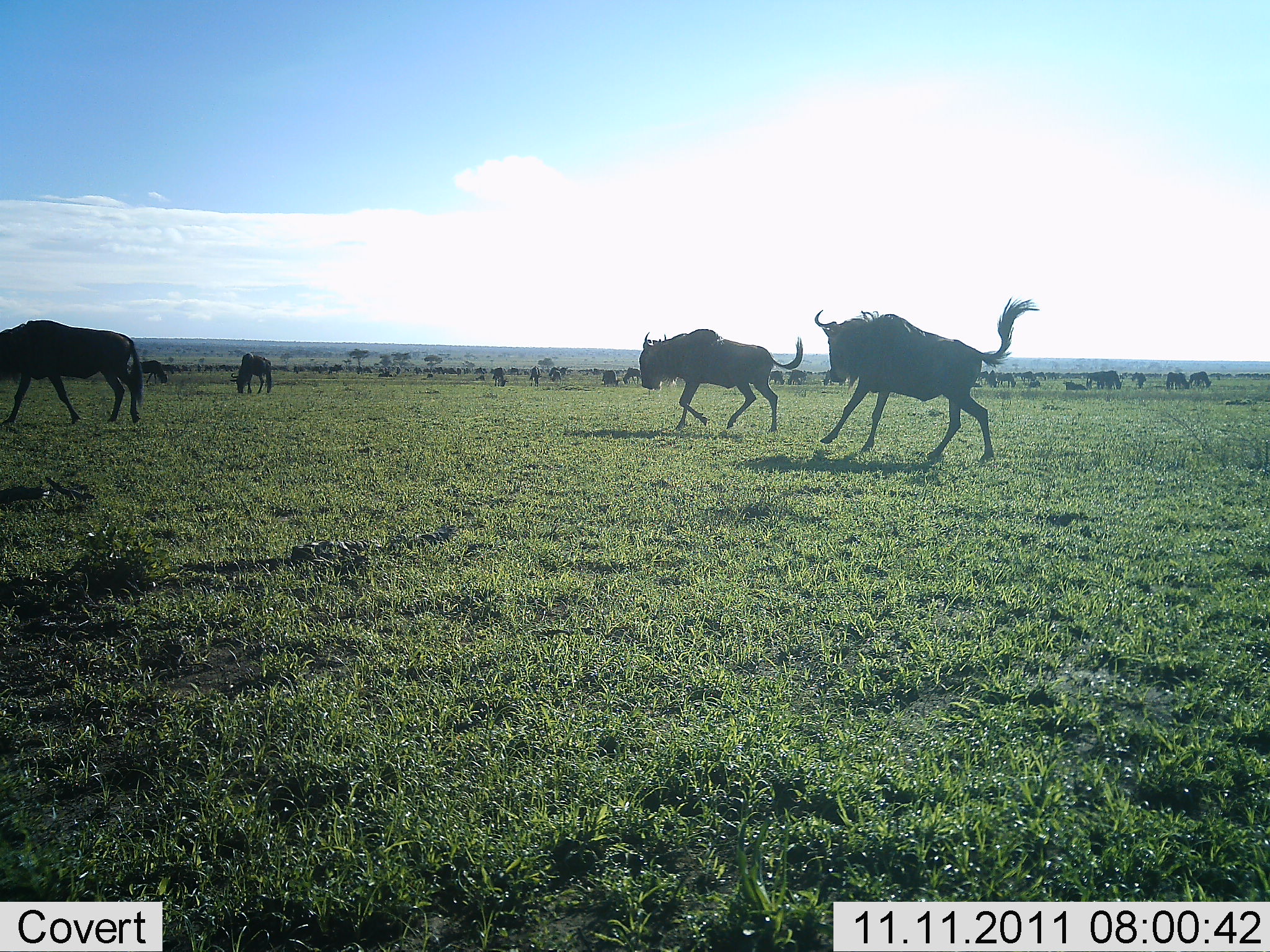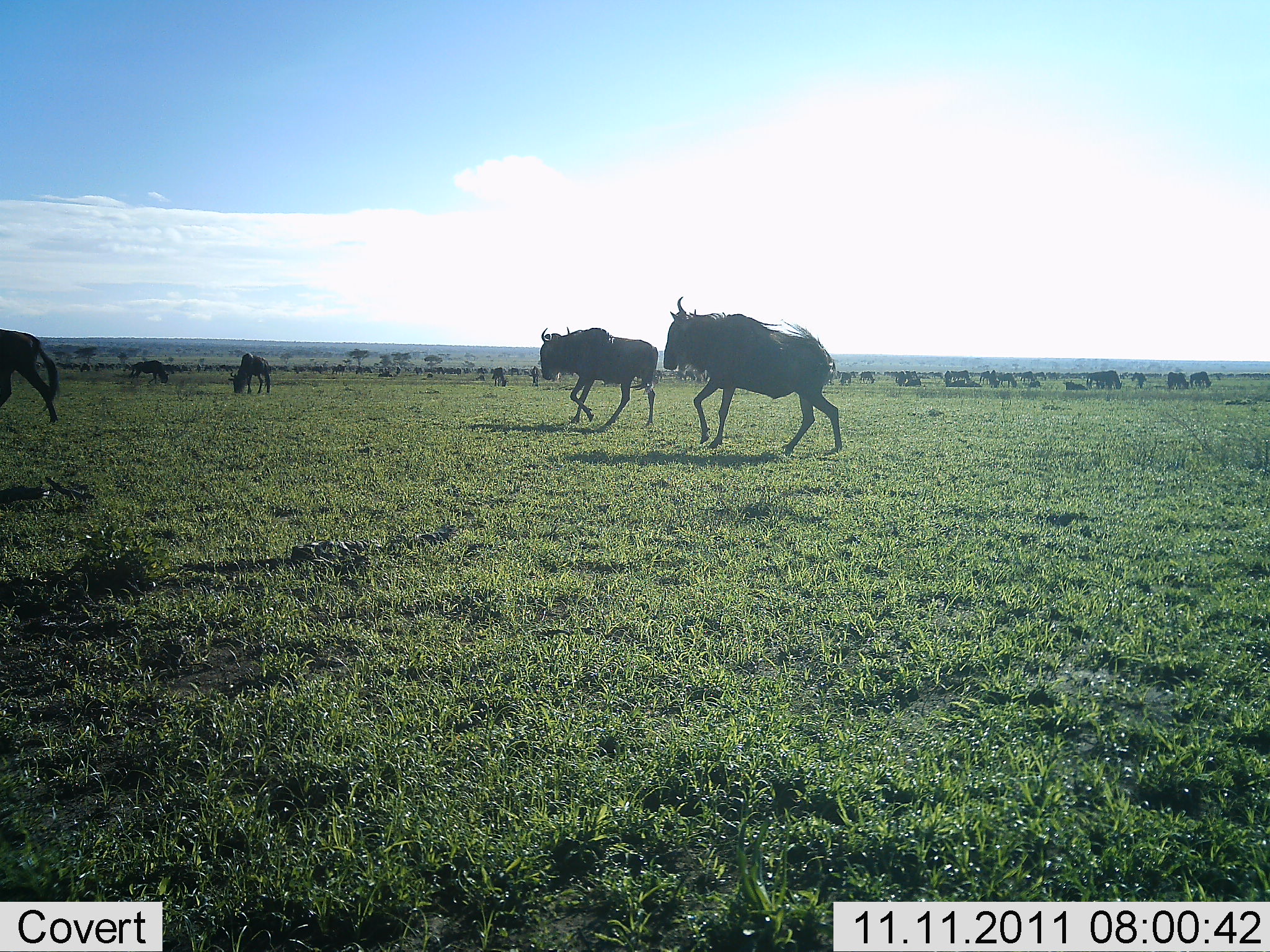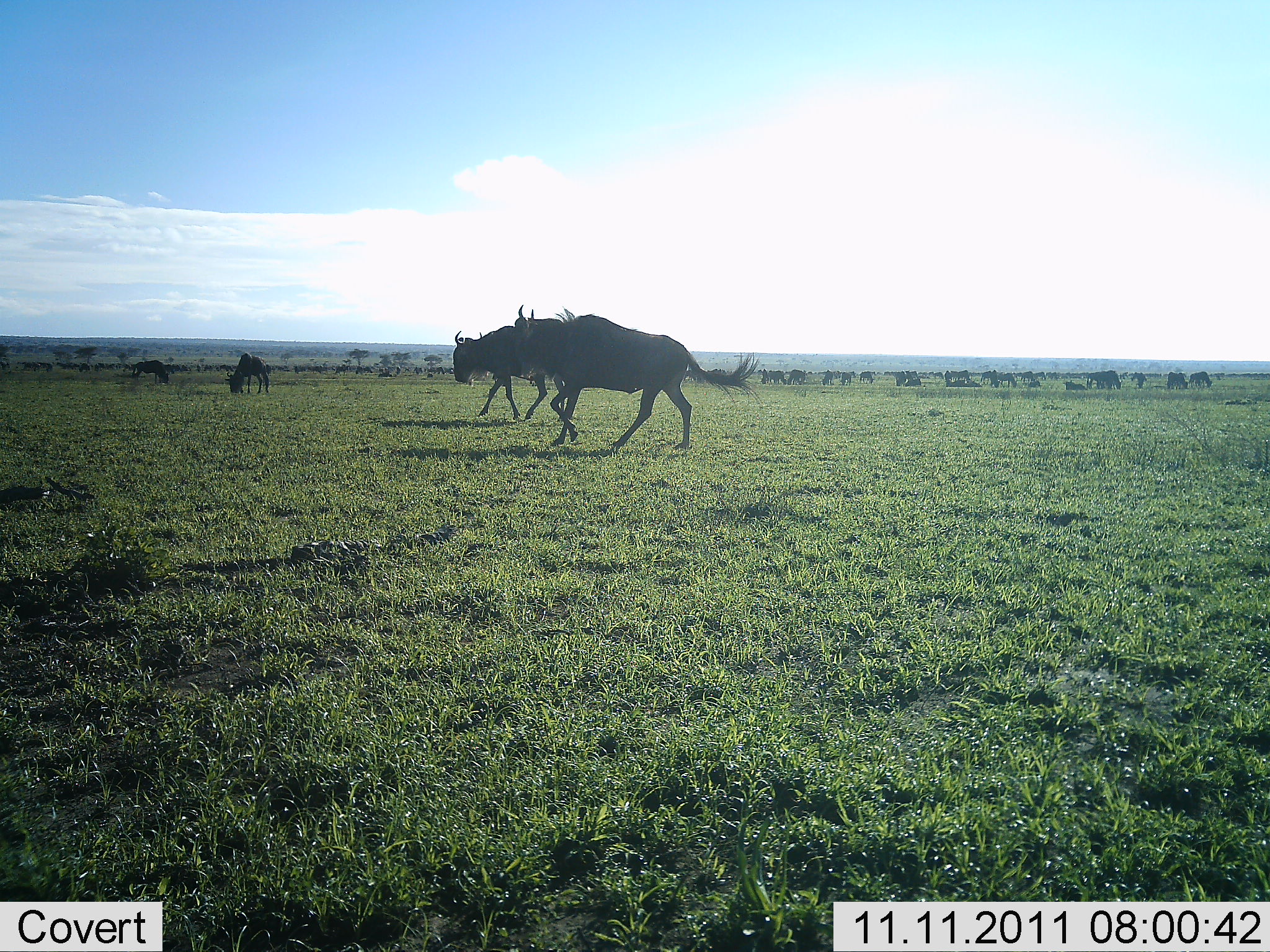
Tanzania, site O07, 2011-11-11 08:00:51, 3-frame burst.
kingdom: Animalia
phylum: Chordata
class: Mammalia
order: Artiodactyla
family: Bovidae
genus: Connochaetes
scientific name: Connochaetes taurinus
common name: blue wildebeest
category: wildebeest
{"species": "wildebeest (blue wildebeest) (Connochaetes taurinus)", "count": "11-50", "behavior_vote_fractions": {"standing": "31%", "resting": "23%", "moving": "100%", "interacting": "0%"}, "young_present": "0%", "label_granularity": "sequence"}